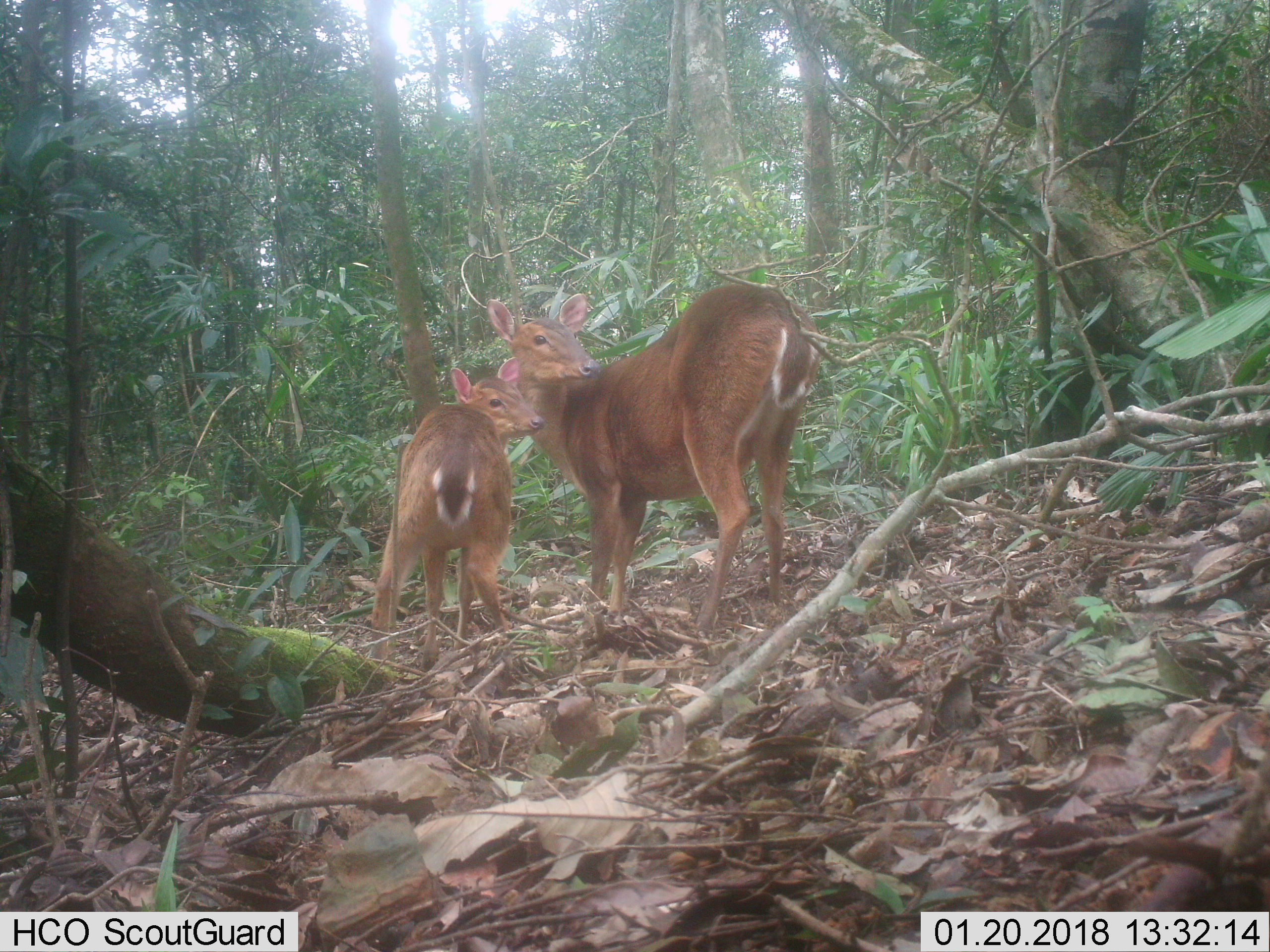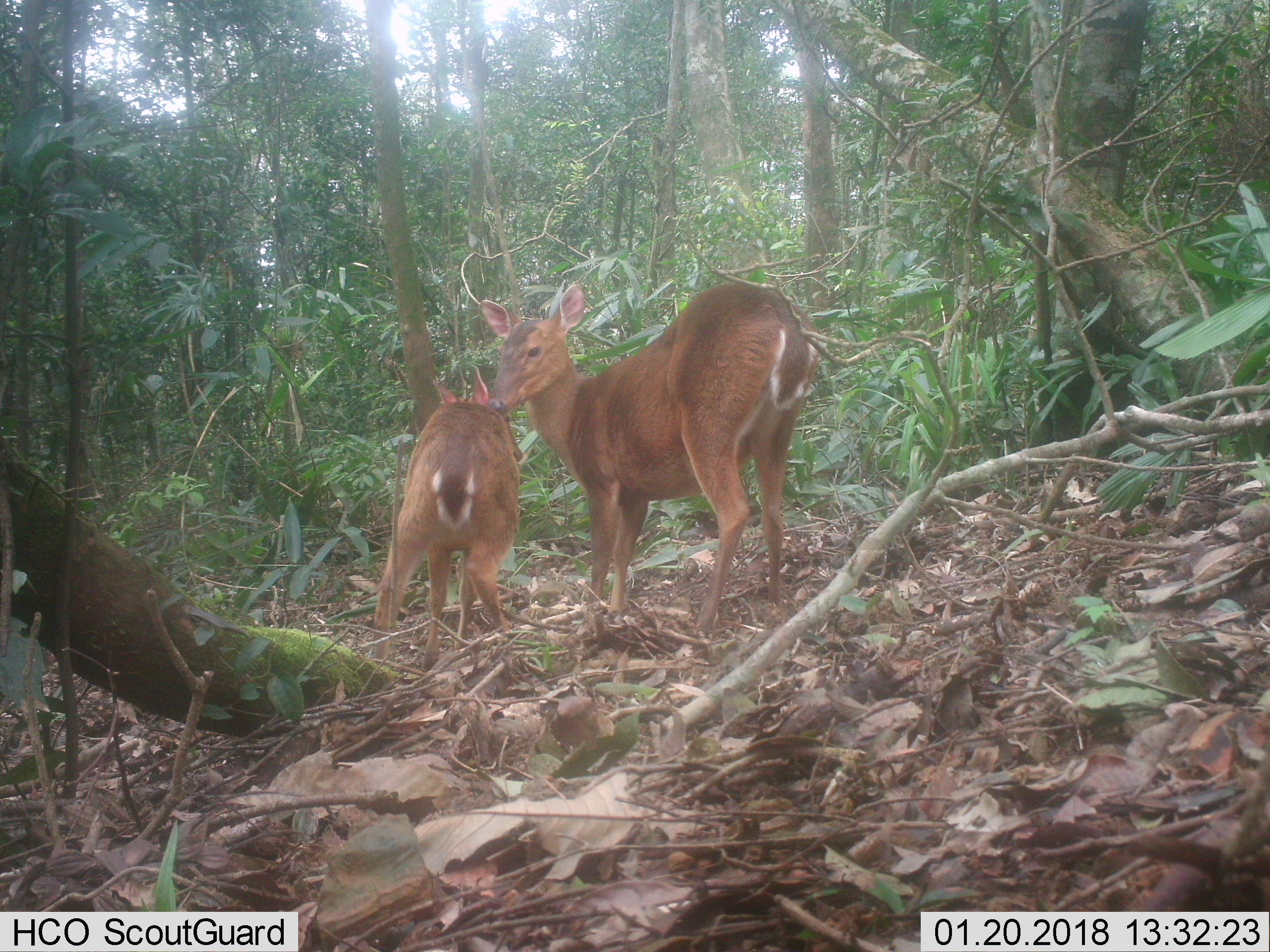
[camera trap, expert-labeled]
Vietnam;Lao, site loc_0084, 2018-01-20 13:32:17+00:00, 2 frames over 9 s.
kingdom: Animalia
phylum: Chordata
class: Mammalia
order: Artiodactyla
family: Cervidae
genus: Muntiacus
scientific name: Muntiacus vuquangensis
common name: large-antlered muntjac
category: large antlered muntjac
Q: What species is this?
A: Large antlered muntjac (large-antlered muntjac) (Muntiacus vuquangensis).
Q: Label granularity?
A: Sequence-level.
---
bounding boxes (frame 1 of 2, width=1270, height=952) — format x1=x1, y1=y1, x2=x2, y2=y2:
large antlered muntjac: x1=486, y1=283, x2=822, y2=638; x1=370, y1=357, x2=545, y2=671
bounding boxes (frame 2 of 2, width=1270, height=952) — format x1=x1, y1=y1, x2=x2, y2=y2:
large antlered muntjac: x1=479, y1=281, x2=820, y2=634; x1=372, y1=365, x2=522, y2=672